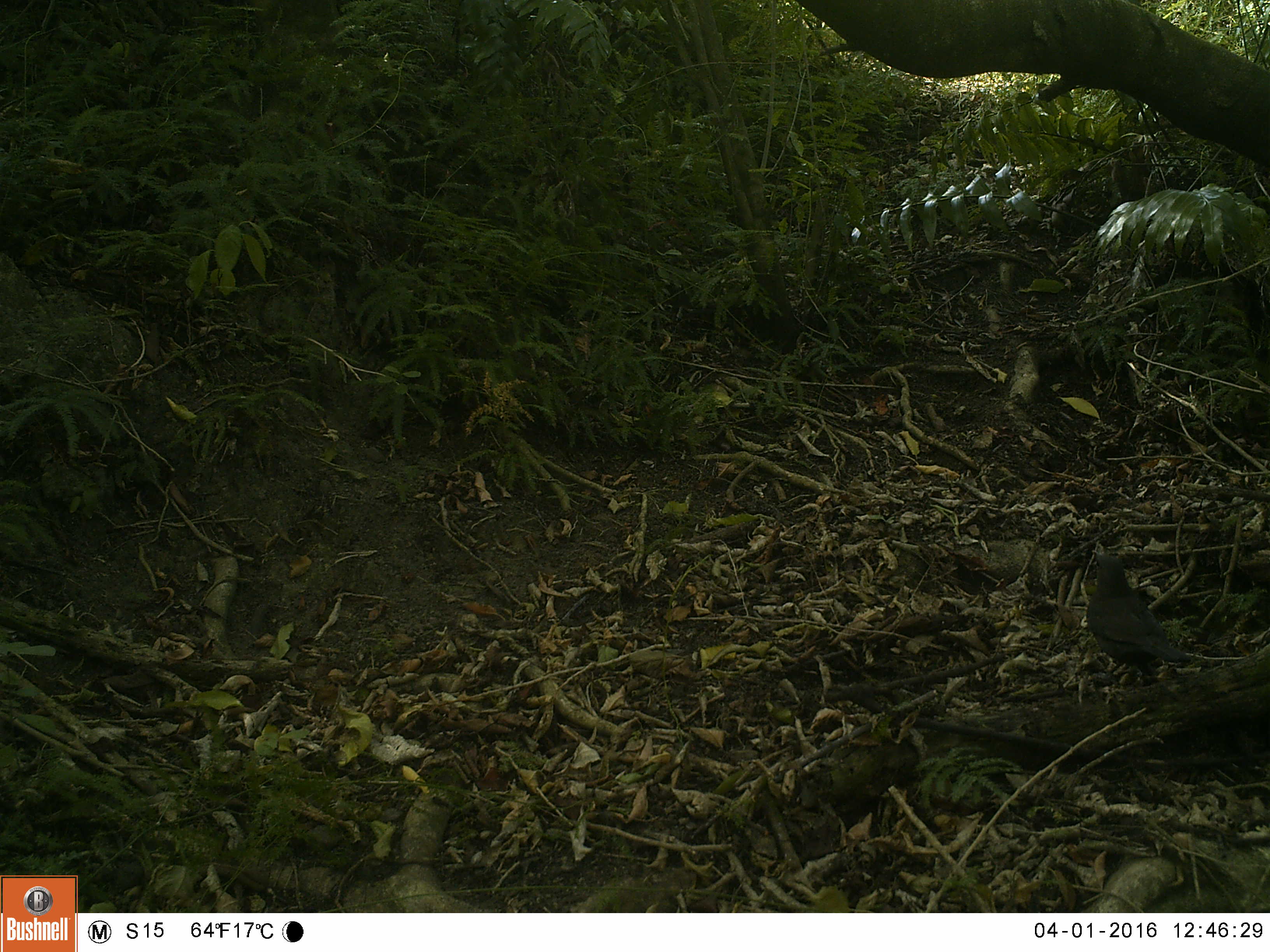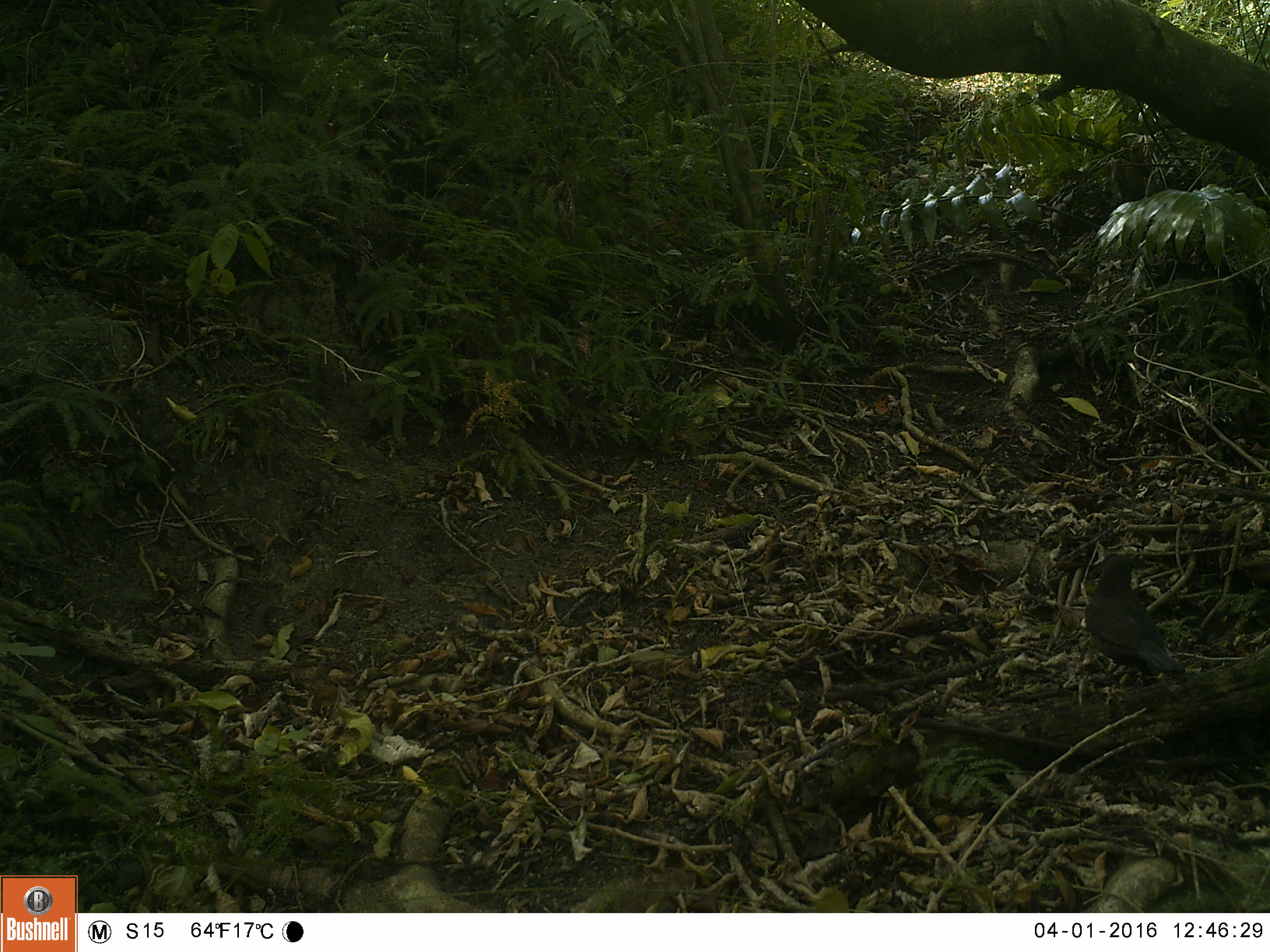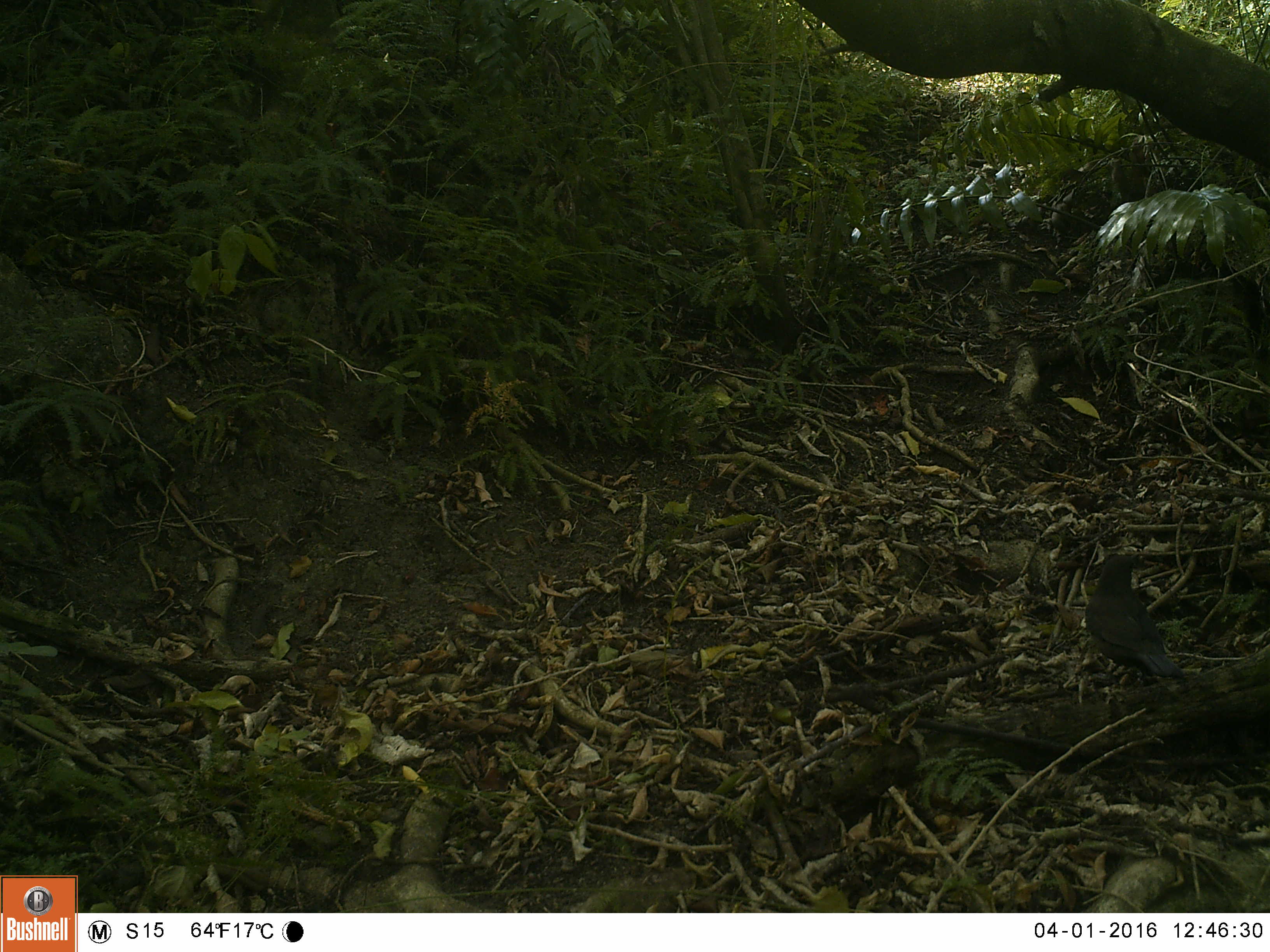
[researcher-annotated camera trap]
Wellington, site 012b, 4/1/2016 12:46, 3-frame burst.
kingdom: Animalia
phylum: Chordata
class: Aves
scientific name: Aves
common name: bird